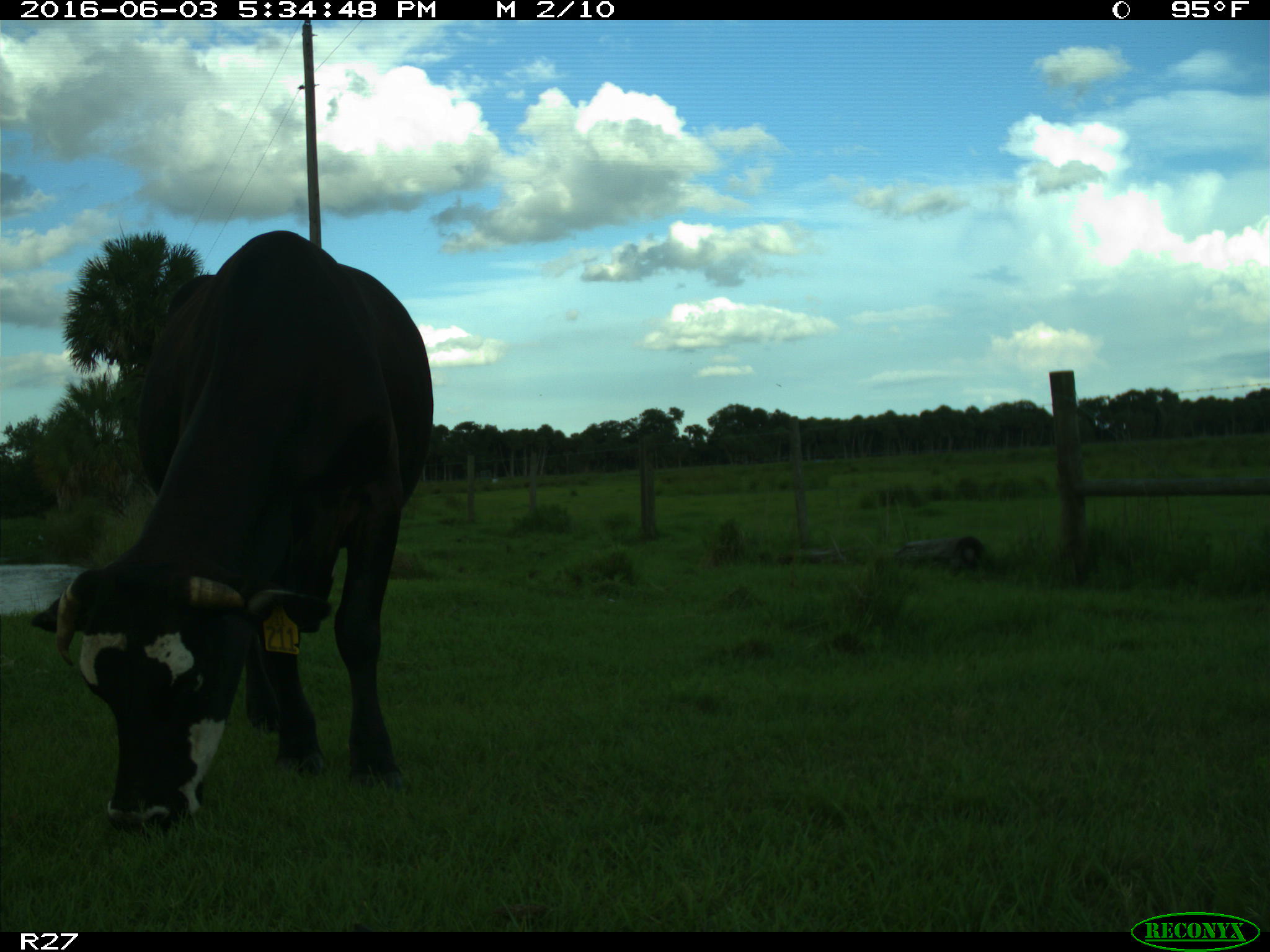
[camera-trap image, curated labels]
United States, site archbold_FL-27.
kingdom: Animalia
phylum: Chordata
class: Mammalia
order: Artiodactyla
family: Bovidae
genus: Bos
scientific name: Bos taurus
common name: domestic cow